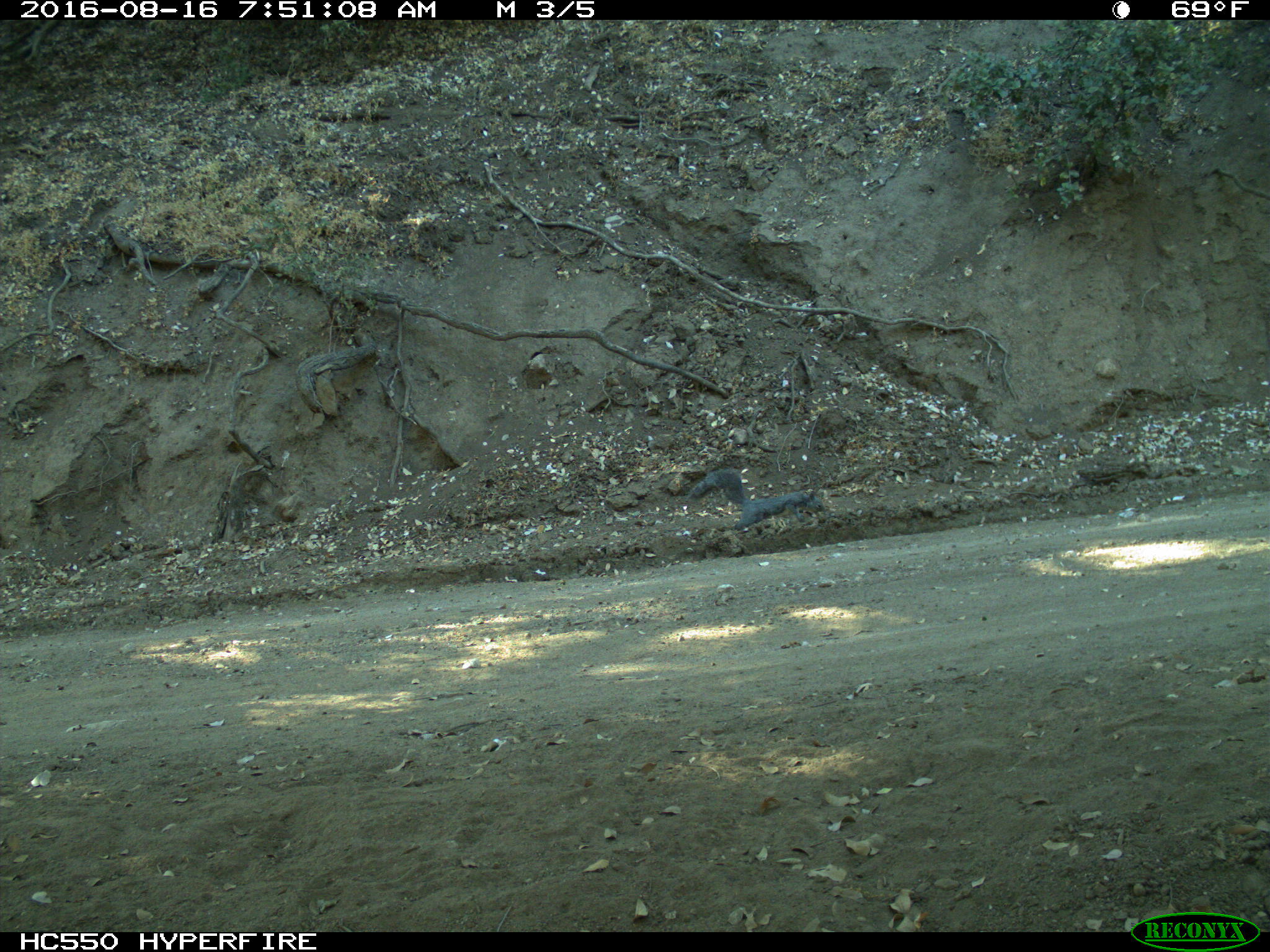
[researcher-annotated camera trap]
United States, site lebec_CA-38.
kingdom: Animalia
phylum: Chordata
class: Mammalia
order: Rodentia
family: Sciuridae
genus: Sciurus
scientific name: Sciurus carolinensis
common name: eastern gray squirrel